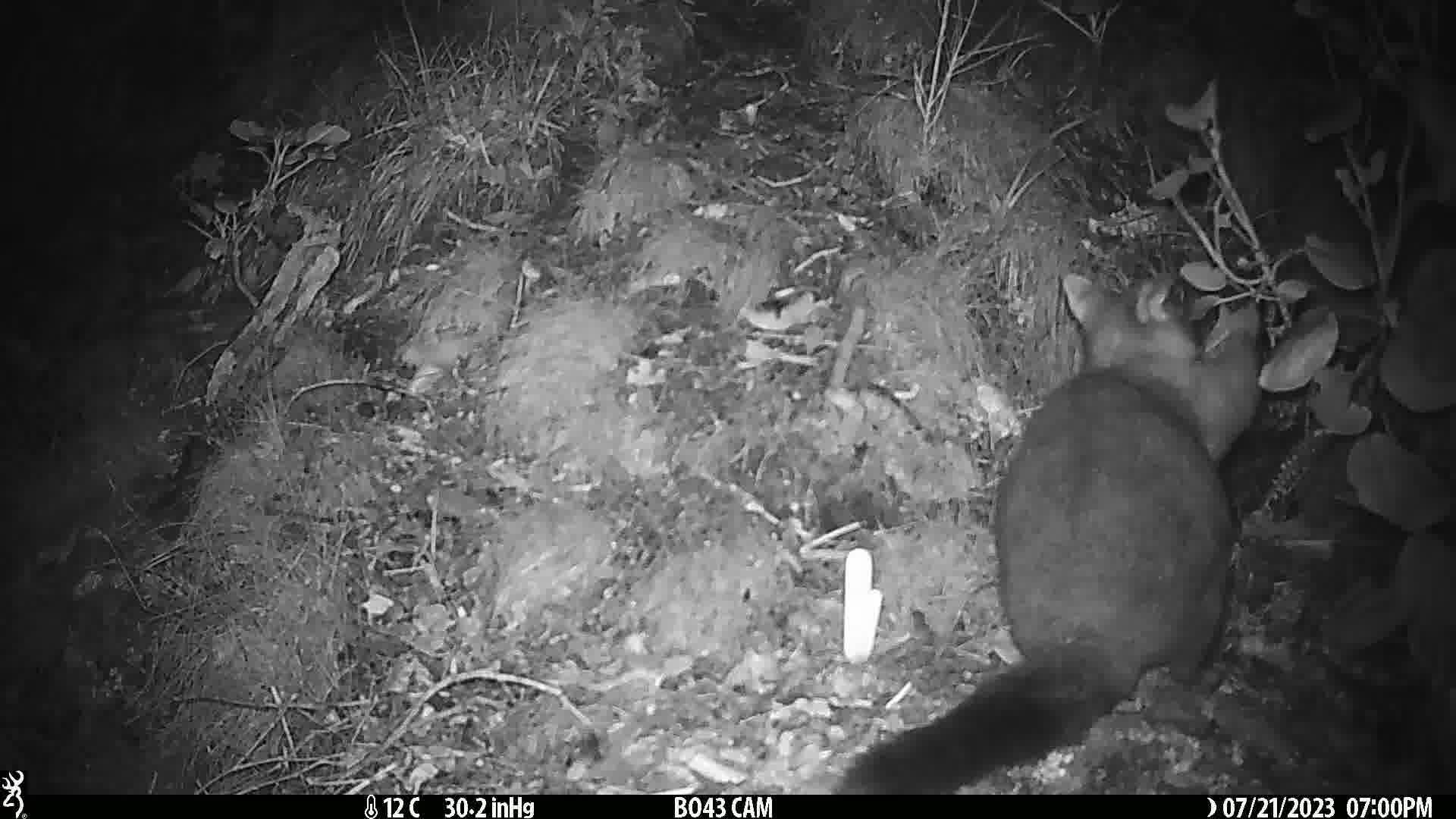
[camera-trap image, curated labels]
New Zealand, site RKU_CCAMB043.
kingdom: Animalia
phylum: Chordata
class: Mammalia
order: Diprotodontia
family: Phalangeridae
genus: Trichosurus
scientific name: Trichosurus vulpecula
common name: common brushtail possum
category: possum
Possum (common brushtail possum) (Trichosurus vulpecula).